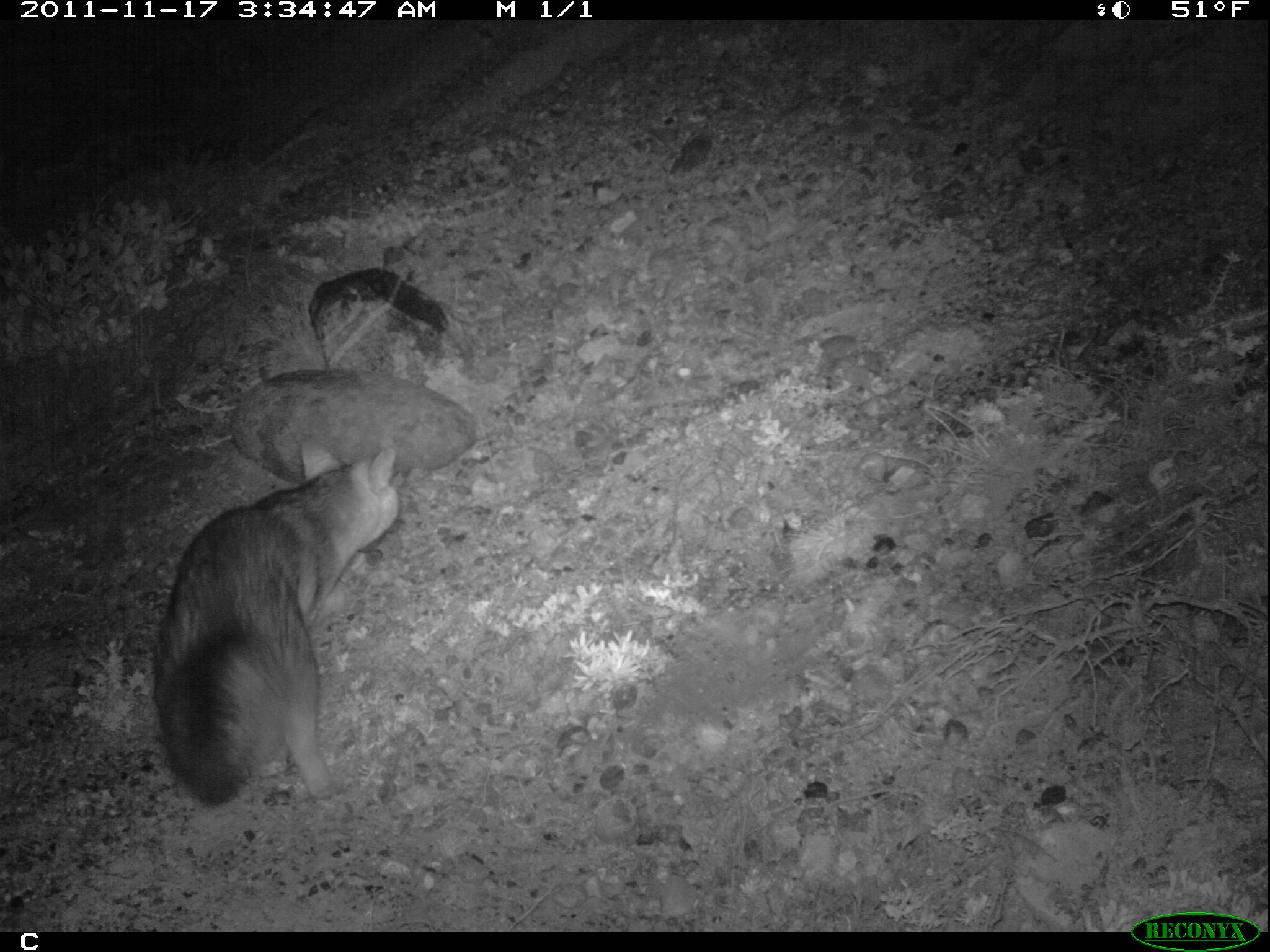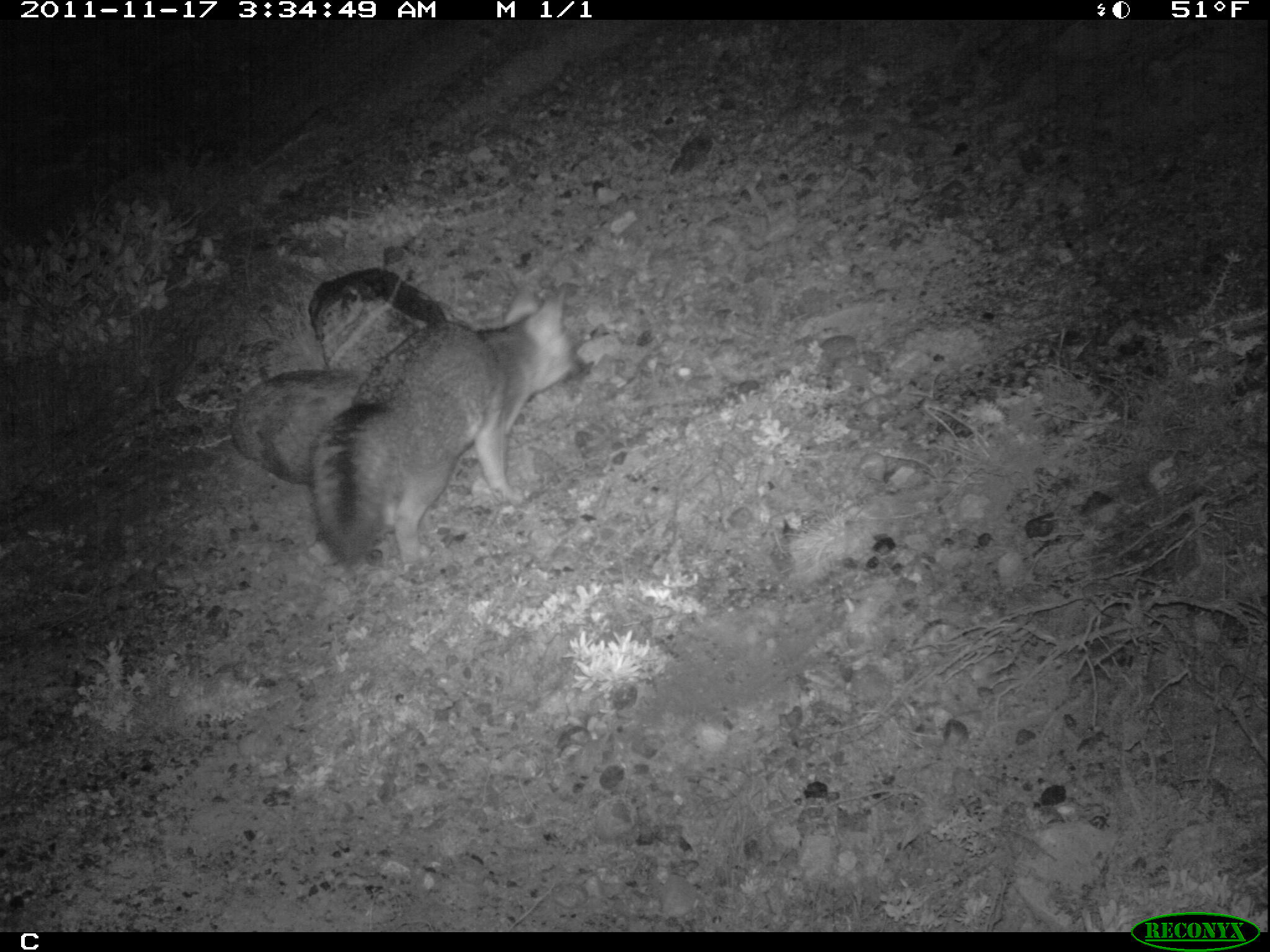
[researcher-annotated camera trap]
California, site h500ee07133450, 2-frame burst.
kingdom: Animalia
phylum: Chordata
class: Mammalia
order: Carnivora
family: Canidae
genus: Urocyon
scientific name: Urocyon littoralis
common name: island fox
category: fox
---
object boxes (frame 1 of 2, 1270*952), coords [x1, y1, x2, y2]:
fox: [154, 439, 400, 803]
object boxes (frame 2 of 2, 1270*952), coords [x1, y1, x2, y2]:
fox: [308, 285, 588, 584]